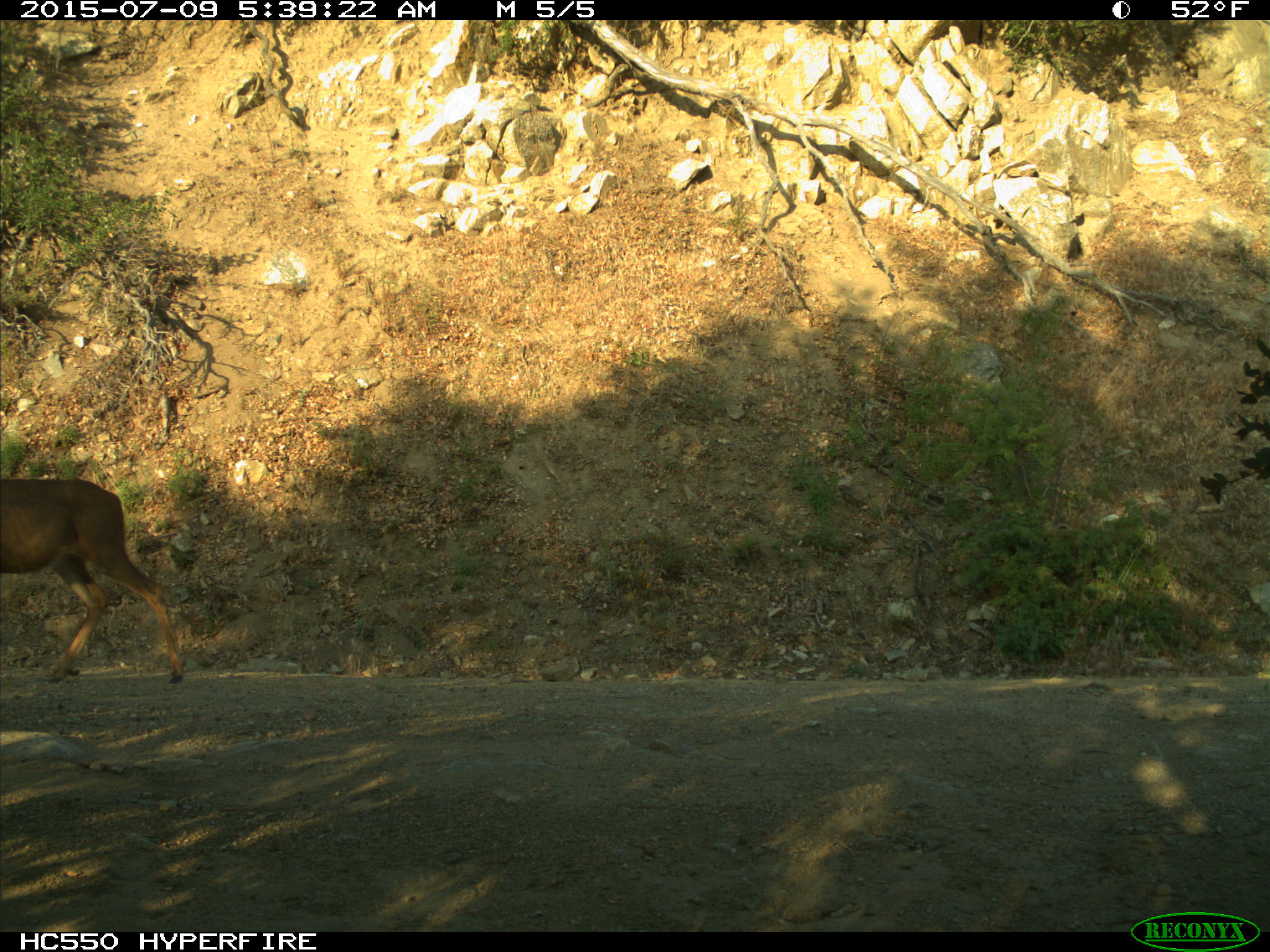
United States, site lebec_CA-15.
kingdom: Animalia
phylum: Chordata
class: Mammalia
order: Artiodactyla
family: Cervidae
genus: Odocoileus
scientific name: Odocoileus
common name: deer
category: unidentified deer